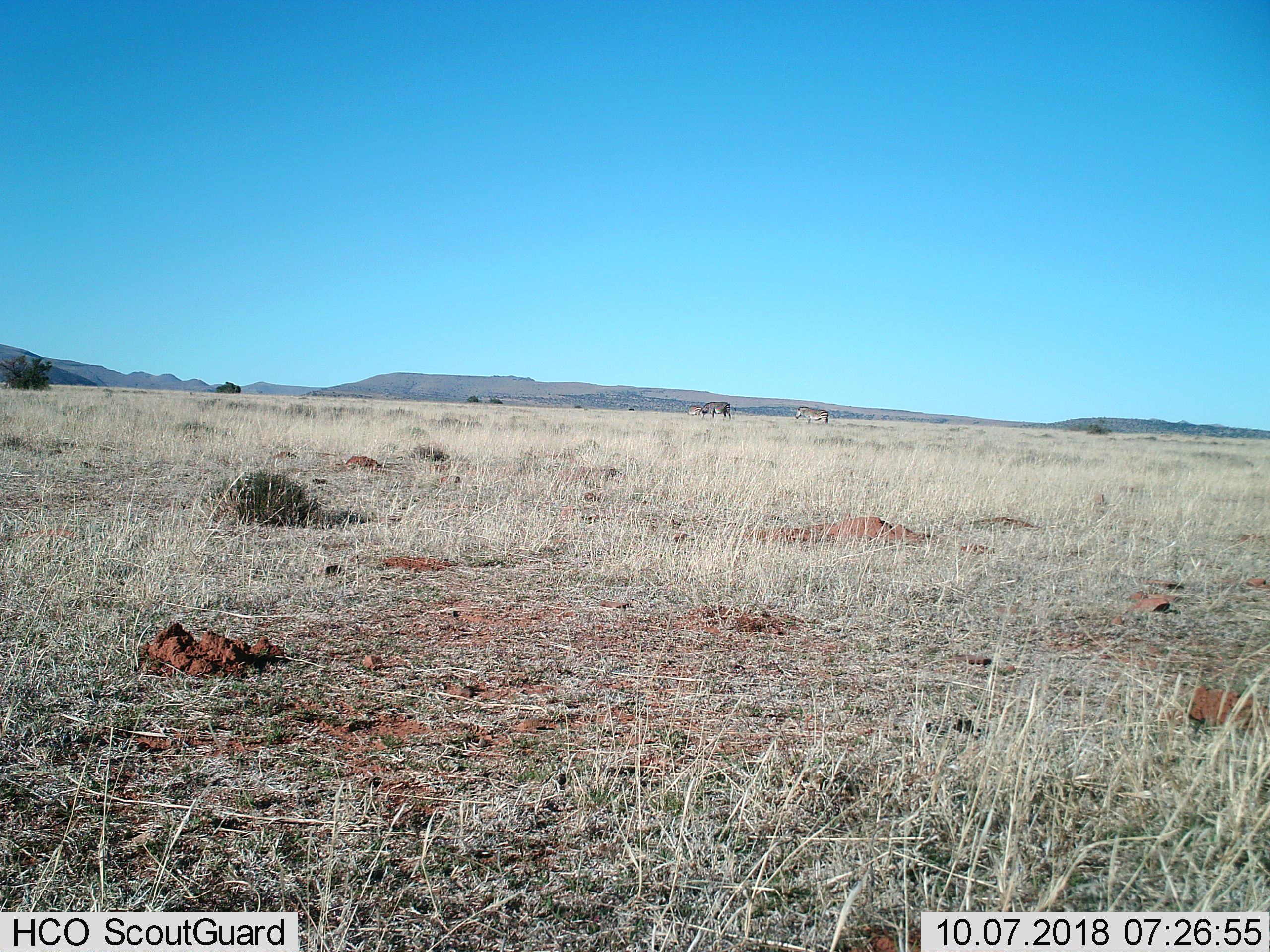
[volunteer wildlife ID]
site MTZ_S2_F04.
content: unidentified animal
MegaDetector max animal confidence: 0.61